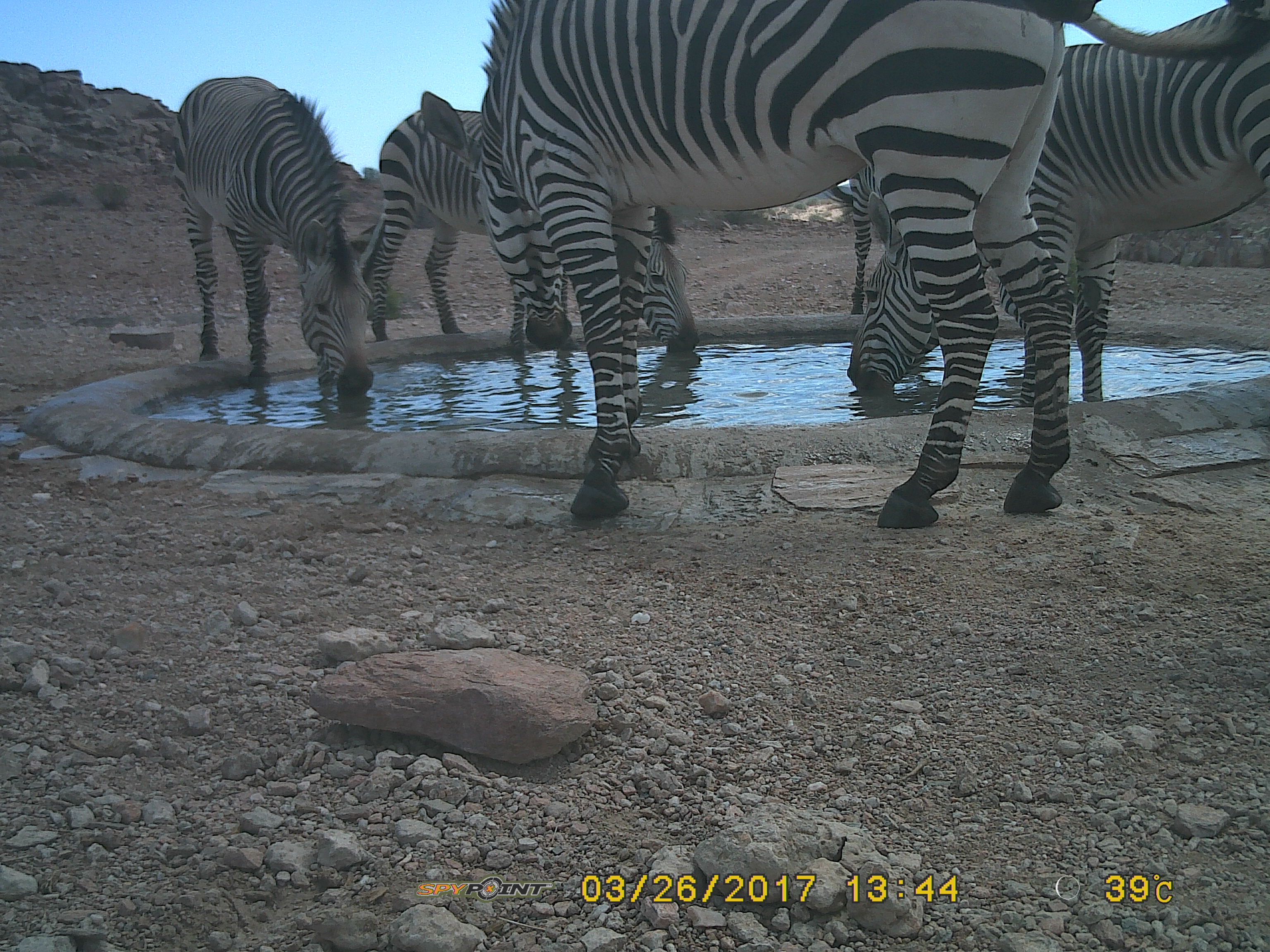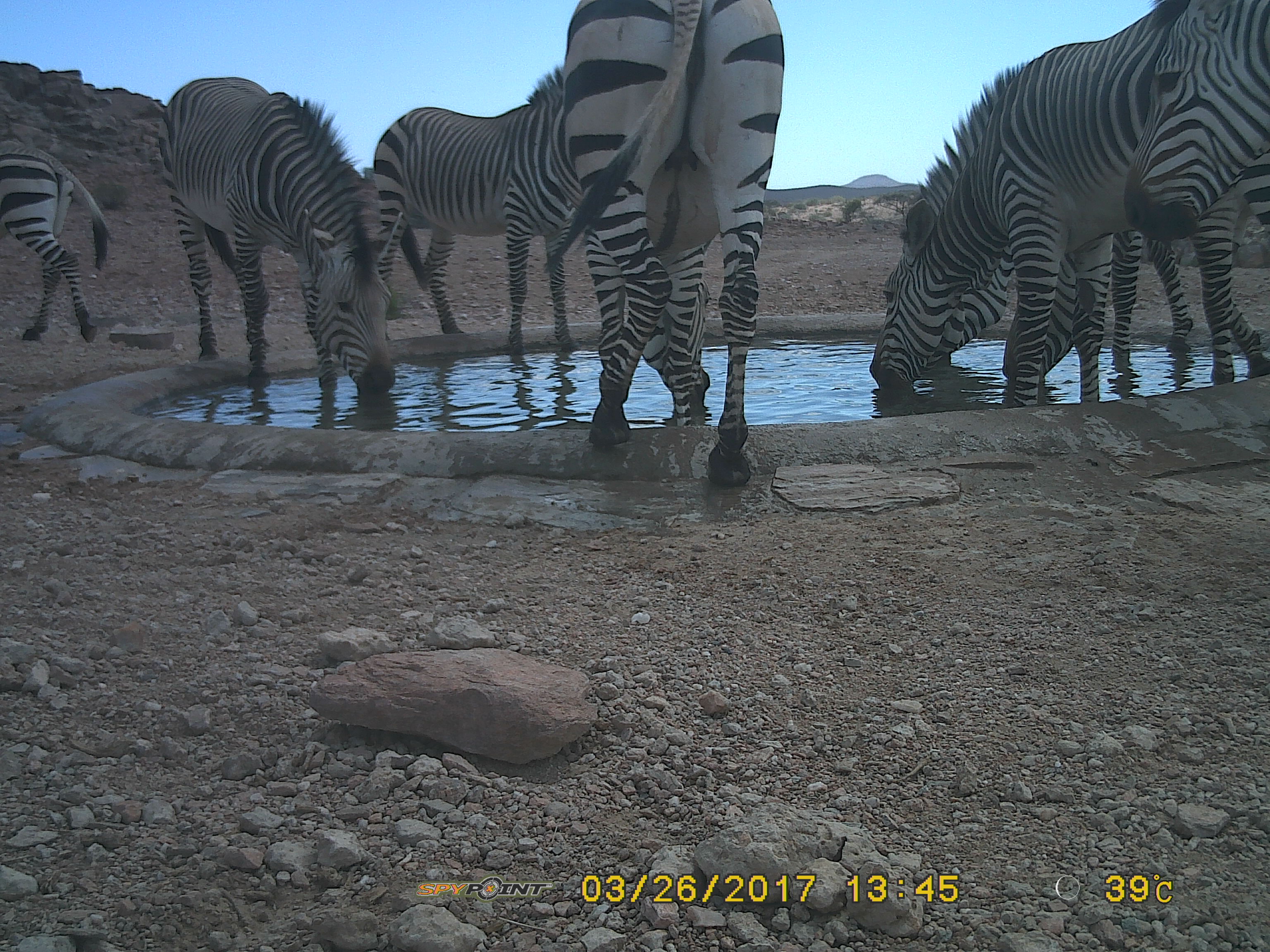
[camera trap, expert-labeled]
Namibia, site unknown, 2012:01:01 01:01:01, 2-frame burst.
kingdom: Animalia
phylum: Chordata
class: Mammalia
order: Perissodactyla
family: Equidae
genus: Equus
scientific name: Equus zebra hartmannae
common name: hartmann's mountain zebra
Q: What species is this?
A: Equus zebra hartmannae (hartmann's mountain zebra).